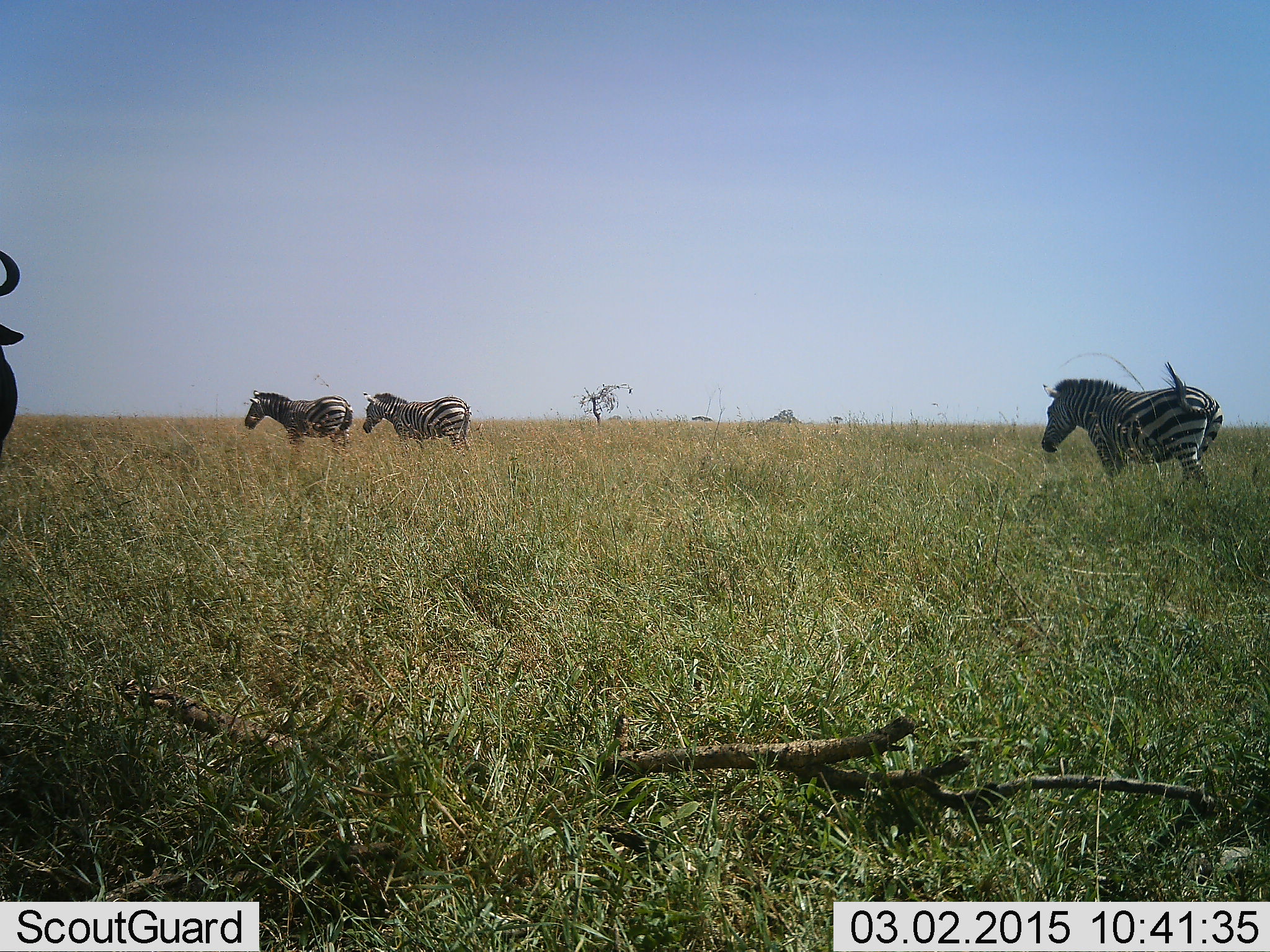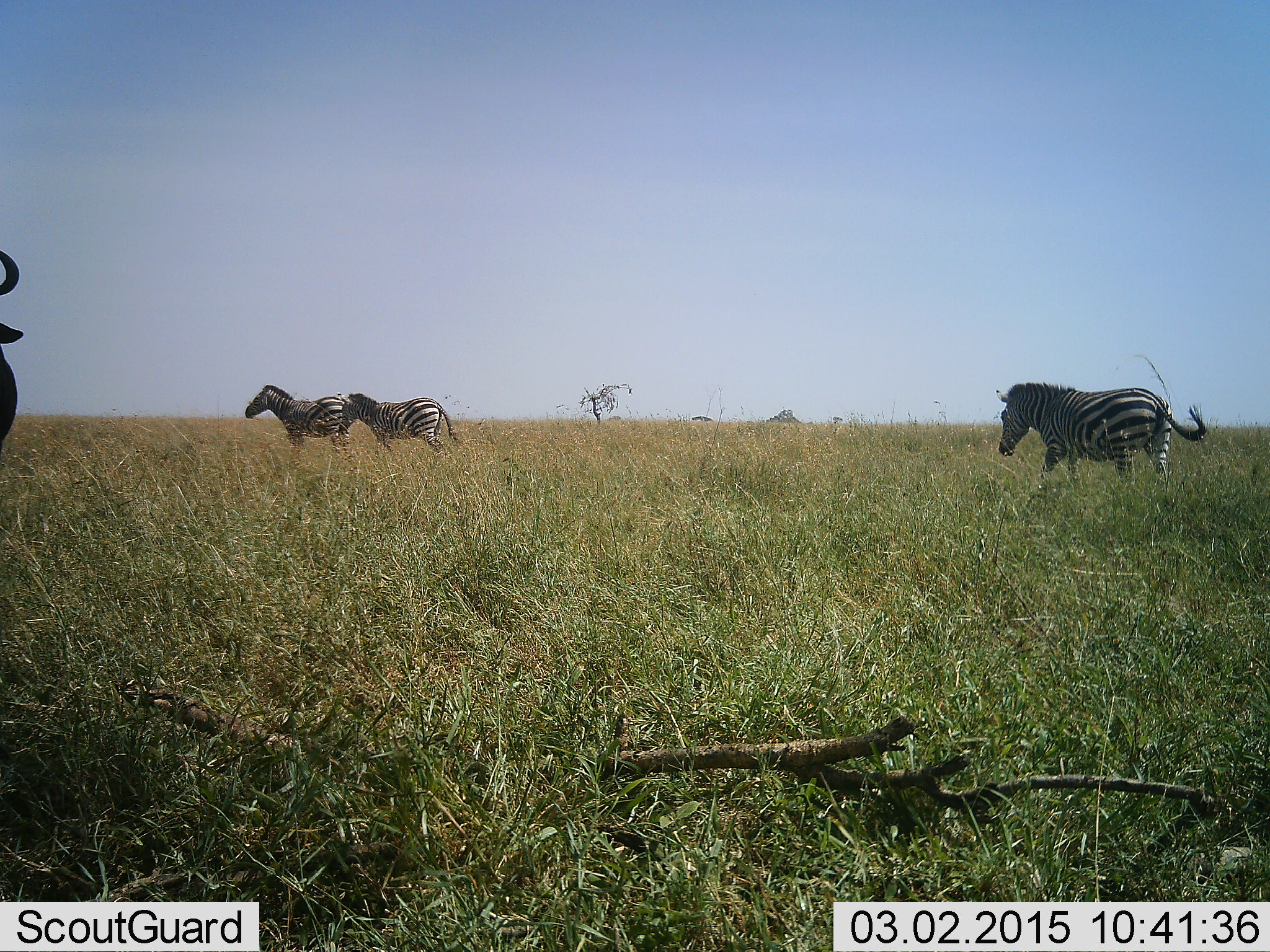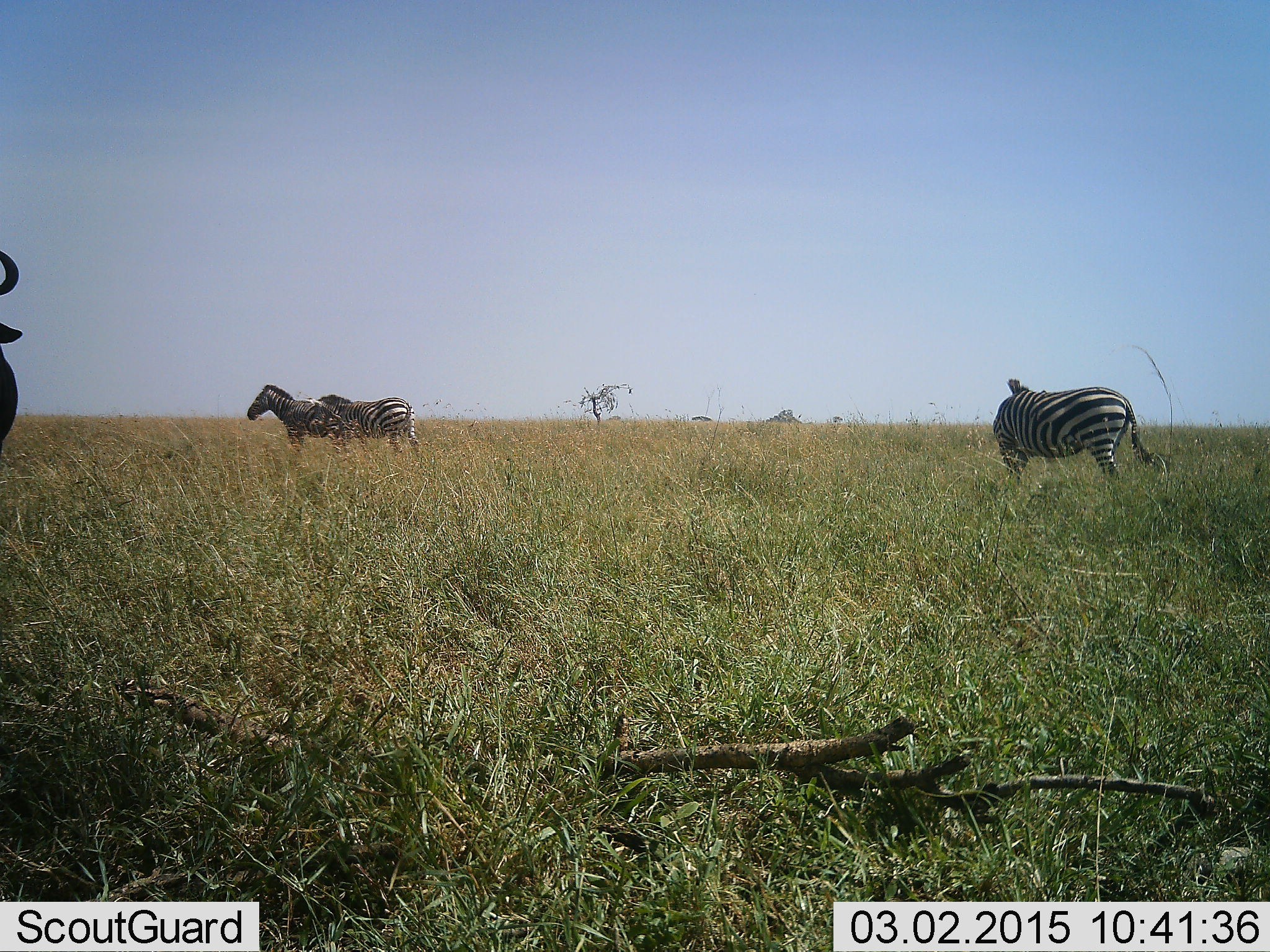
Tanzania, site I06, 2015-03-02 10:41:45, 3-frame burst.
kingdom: Animalia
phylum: Chordata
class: Mammalia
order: Artiodactyla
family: Bovidae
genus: Connochaetes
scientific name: Connochaetes taurinus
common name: blue wildebeest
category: wildebeest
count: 1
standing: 100%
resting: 0%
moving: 0%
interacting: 0%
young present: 0%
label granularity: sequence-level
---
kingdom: Animalia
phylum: Chordata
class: Mammalia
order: Perissodactyla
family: Equidae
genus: Equus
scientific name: Equus quagga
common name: plains zebra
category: zebra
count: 3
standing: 42%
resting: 0%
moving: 92%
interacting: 8%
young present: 0%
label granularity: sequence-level